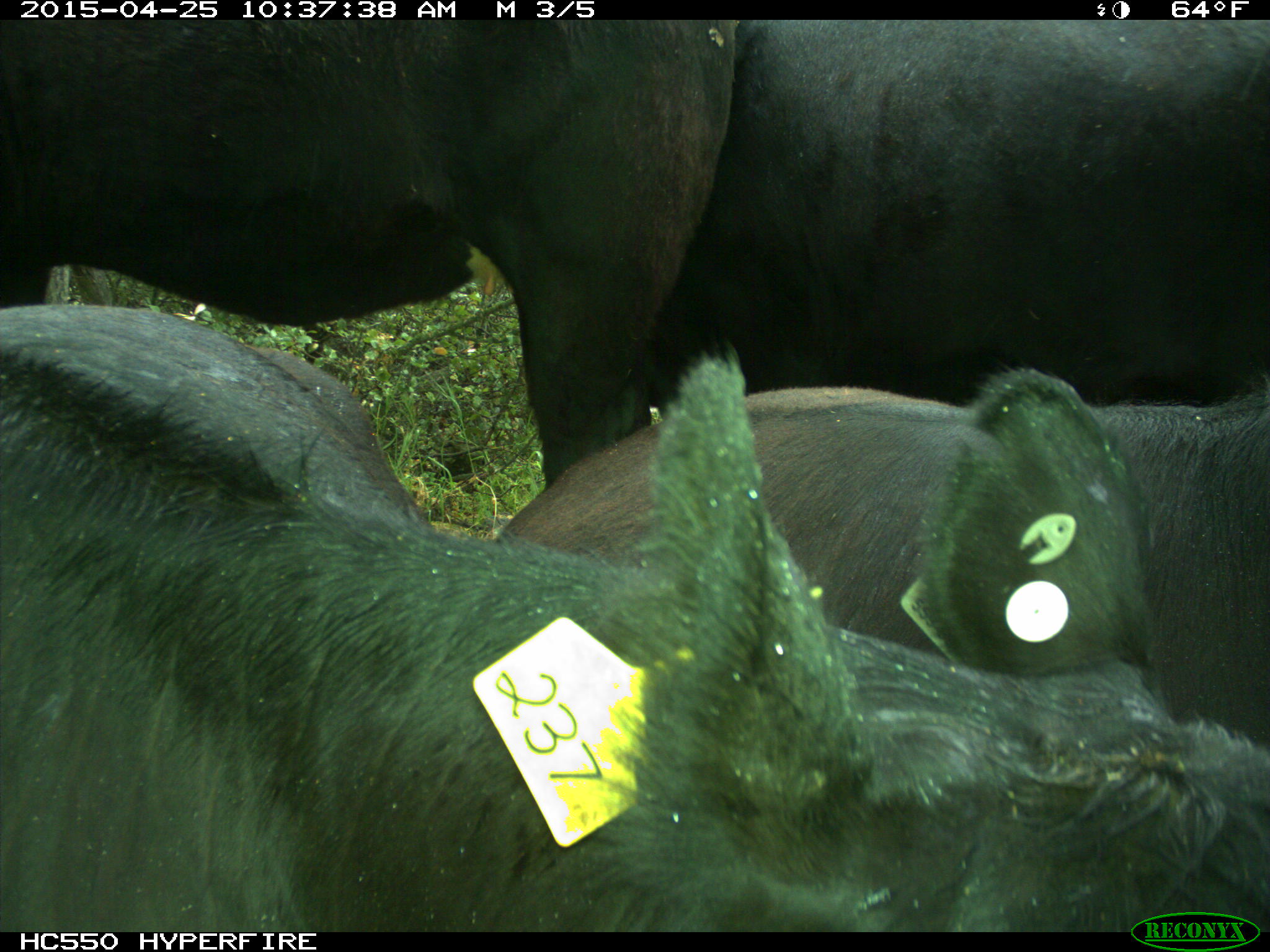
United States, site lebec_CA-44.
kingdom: Animalia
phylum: Chordata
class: Mammalia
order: Artiodactyla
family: Suidae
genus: Sus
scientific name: Sus scrofa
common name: wild boar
Sus scrofa (wild boar).